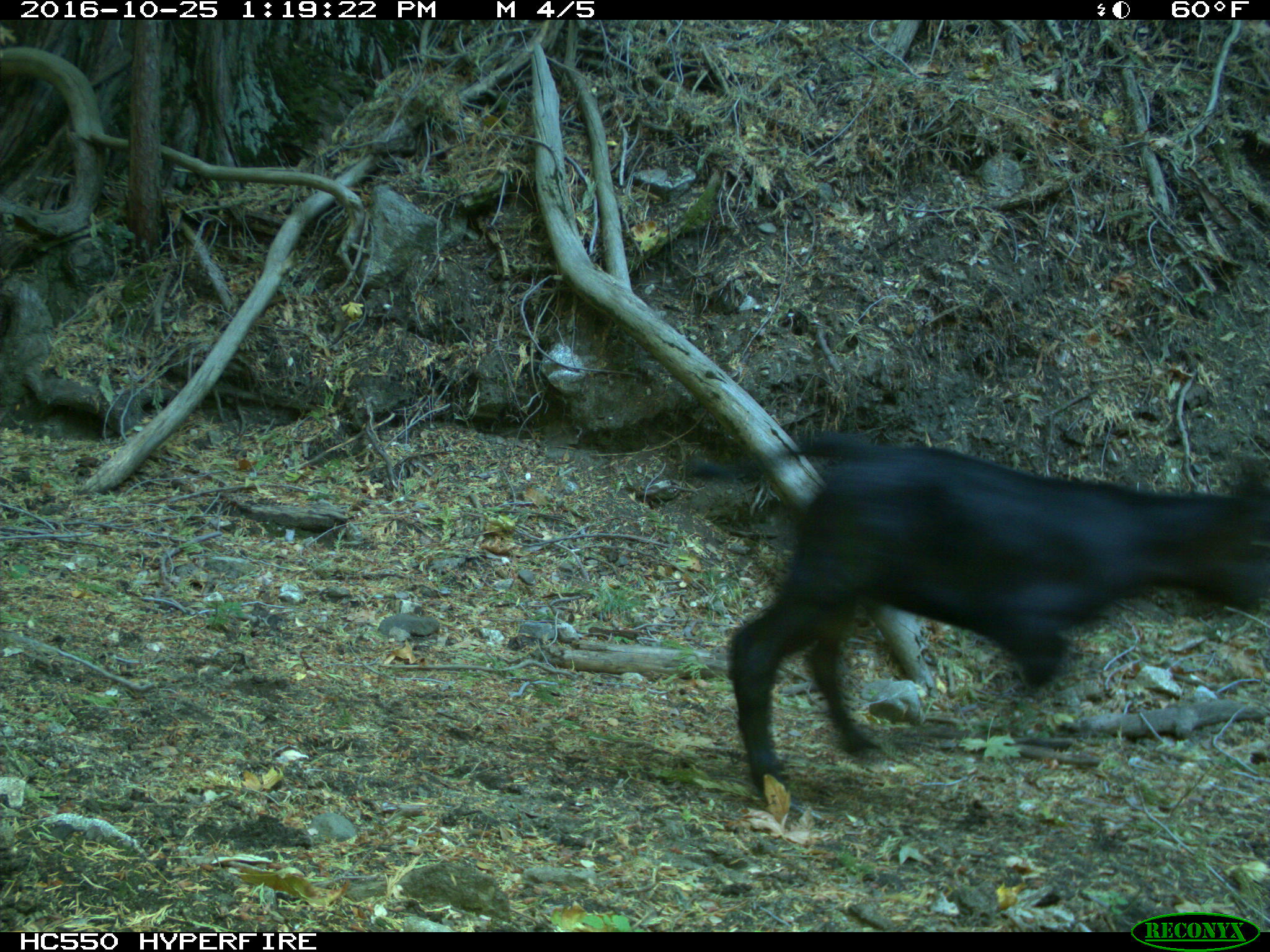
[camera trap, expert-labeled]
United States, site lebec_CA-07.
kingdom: Animalia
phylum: Chordata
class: Mammalia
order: Artiodactyla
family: Bovidae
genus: Bos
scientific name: Bos taurus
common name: domestic cow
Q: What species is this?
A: Bos taurus (domestic cow).